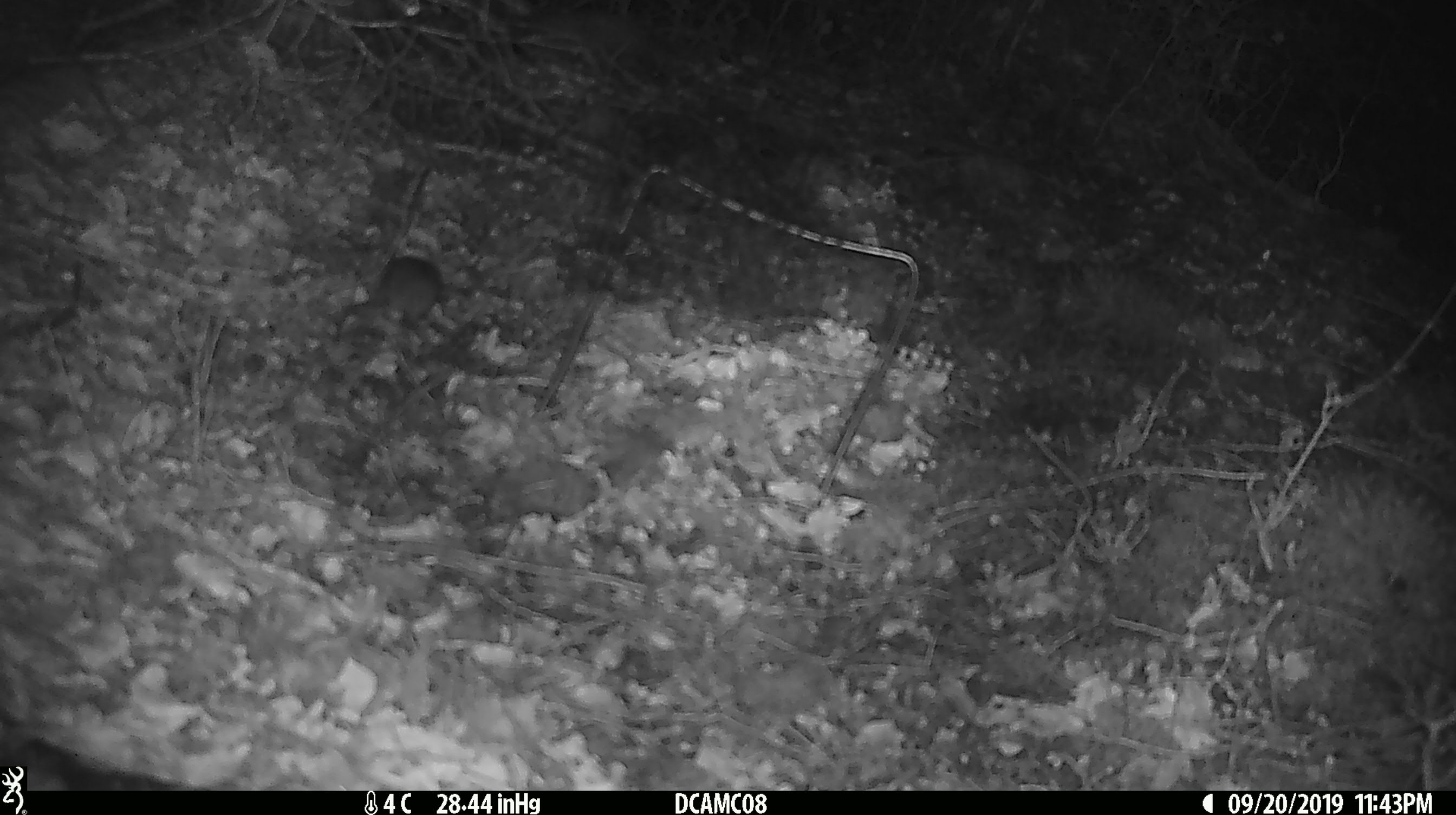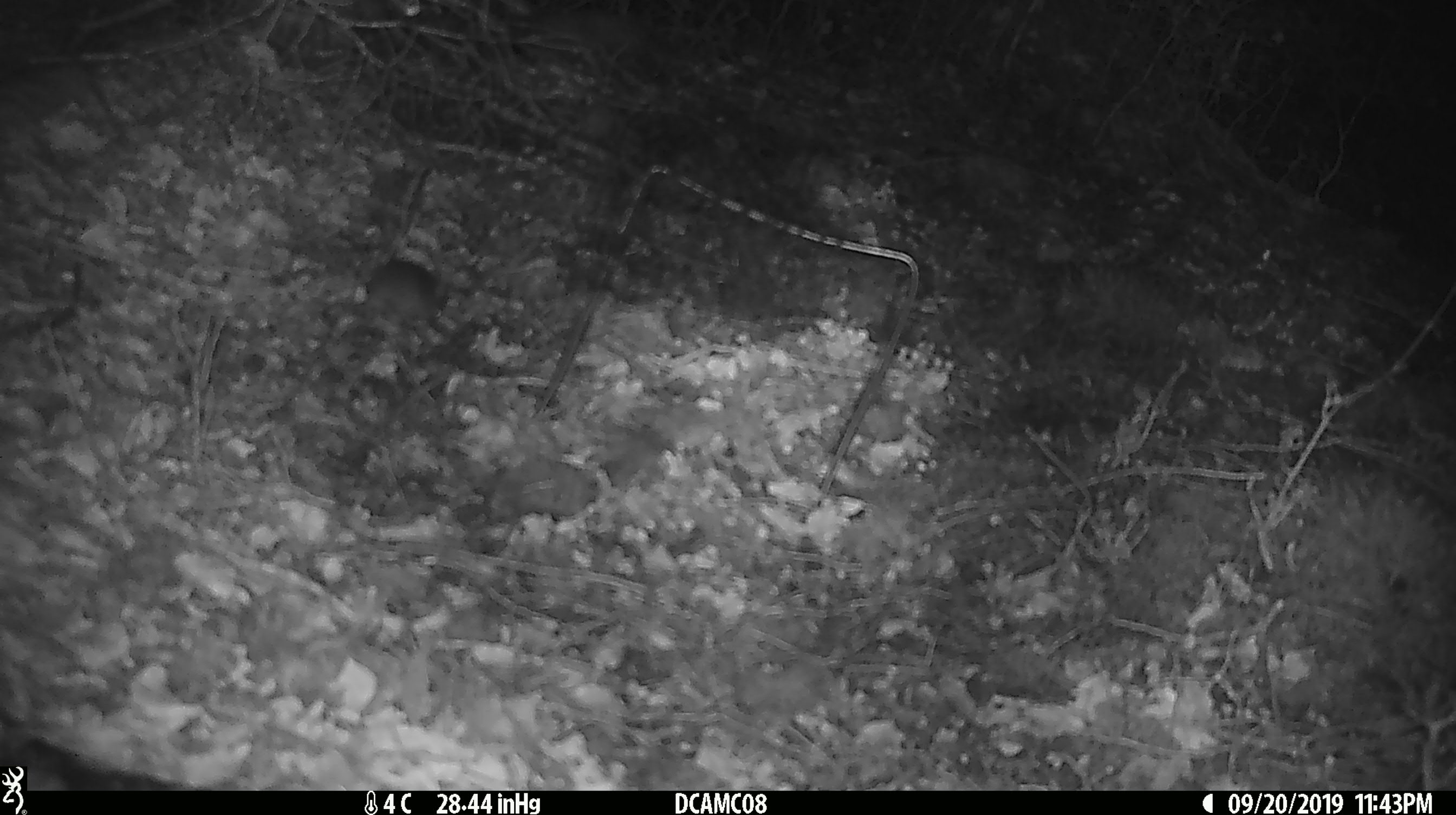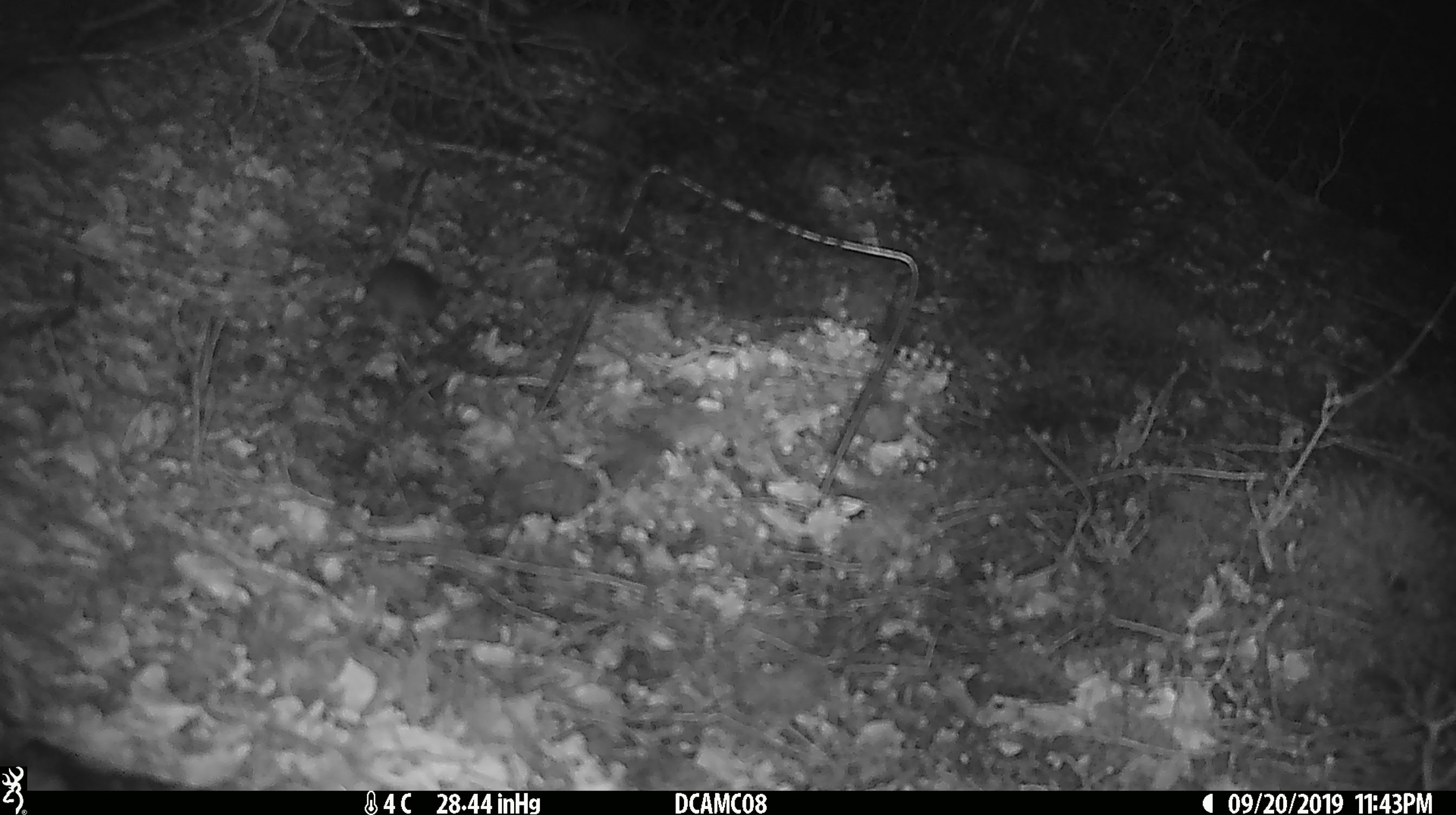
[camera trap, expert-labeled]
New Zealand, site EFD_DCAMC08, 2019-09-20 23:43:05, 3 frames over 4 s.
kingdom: Animalia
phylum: Chordata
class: Mammalia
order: Rodentia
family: Muridae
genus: Mus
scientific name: Mus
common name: mouse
Mouse (Mus).